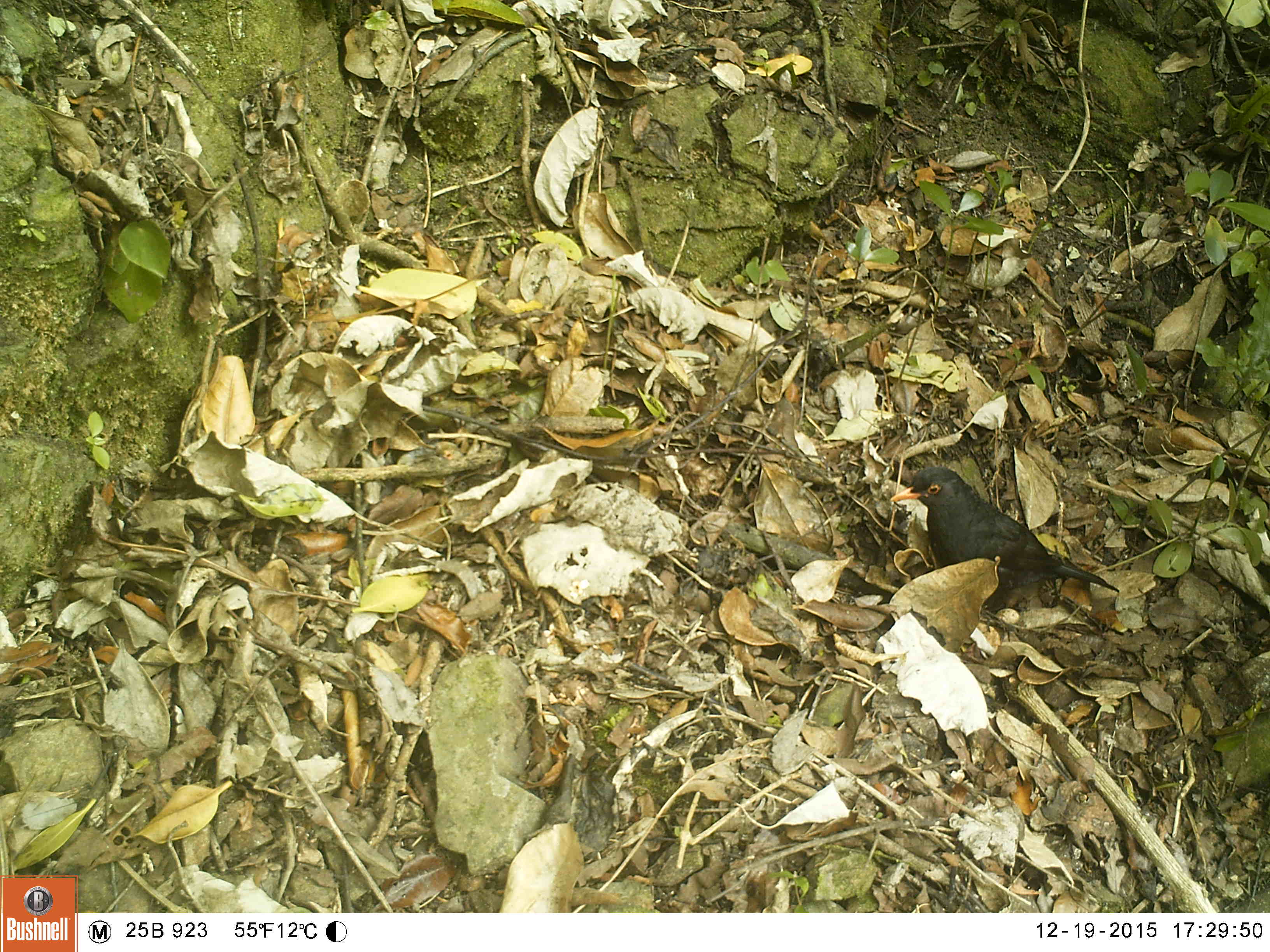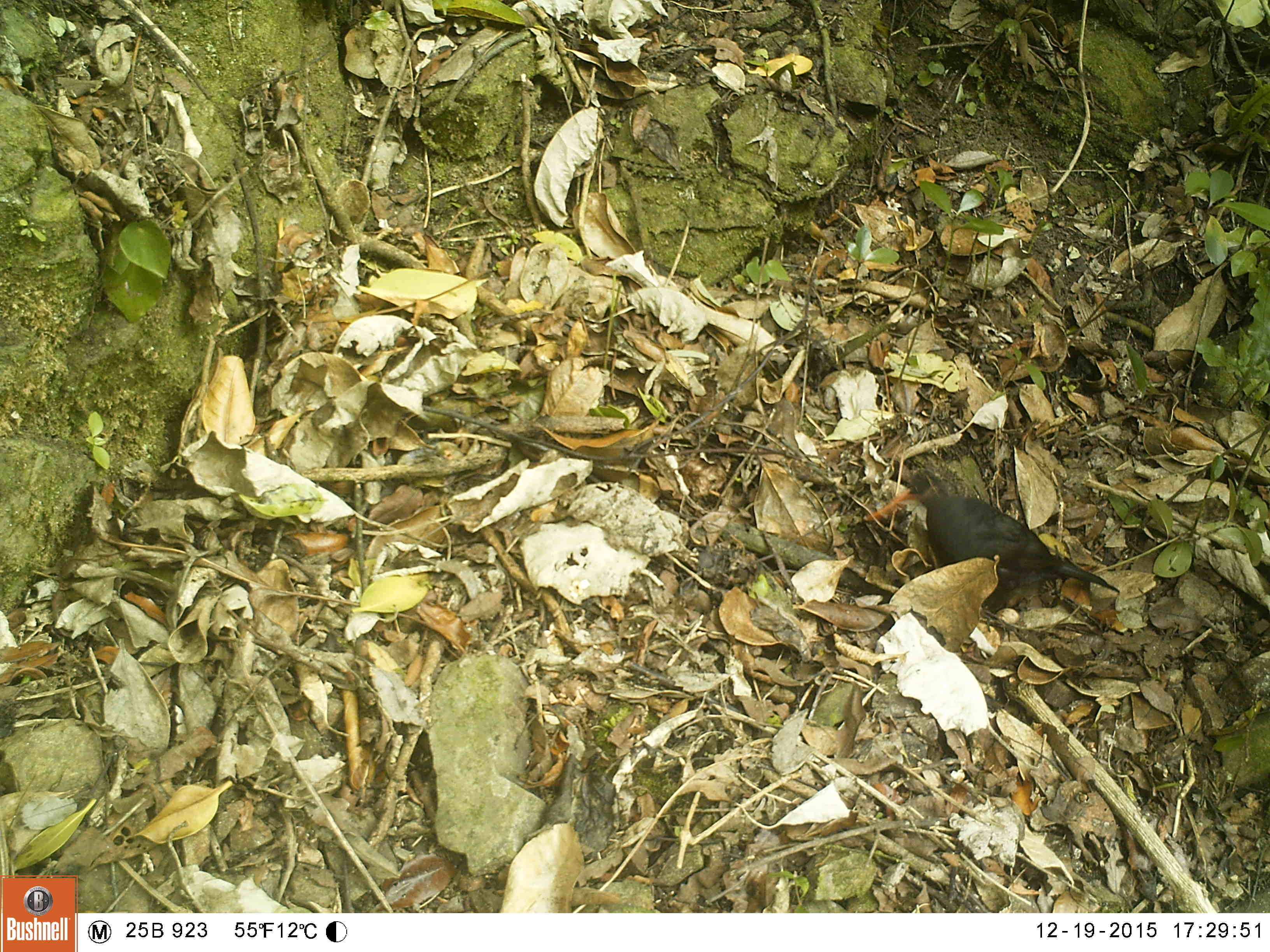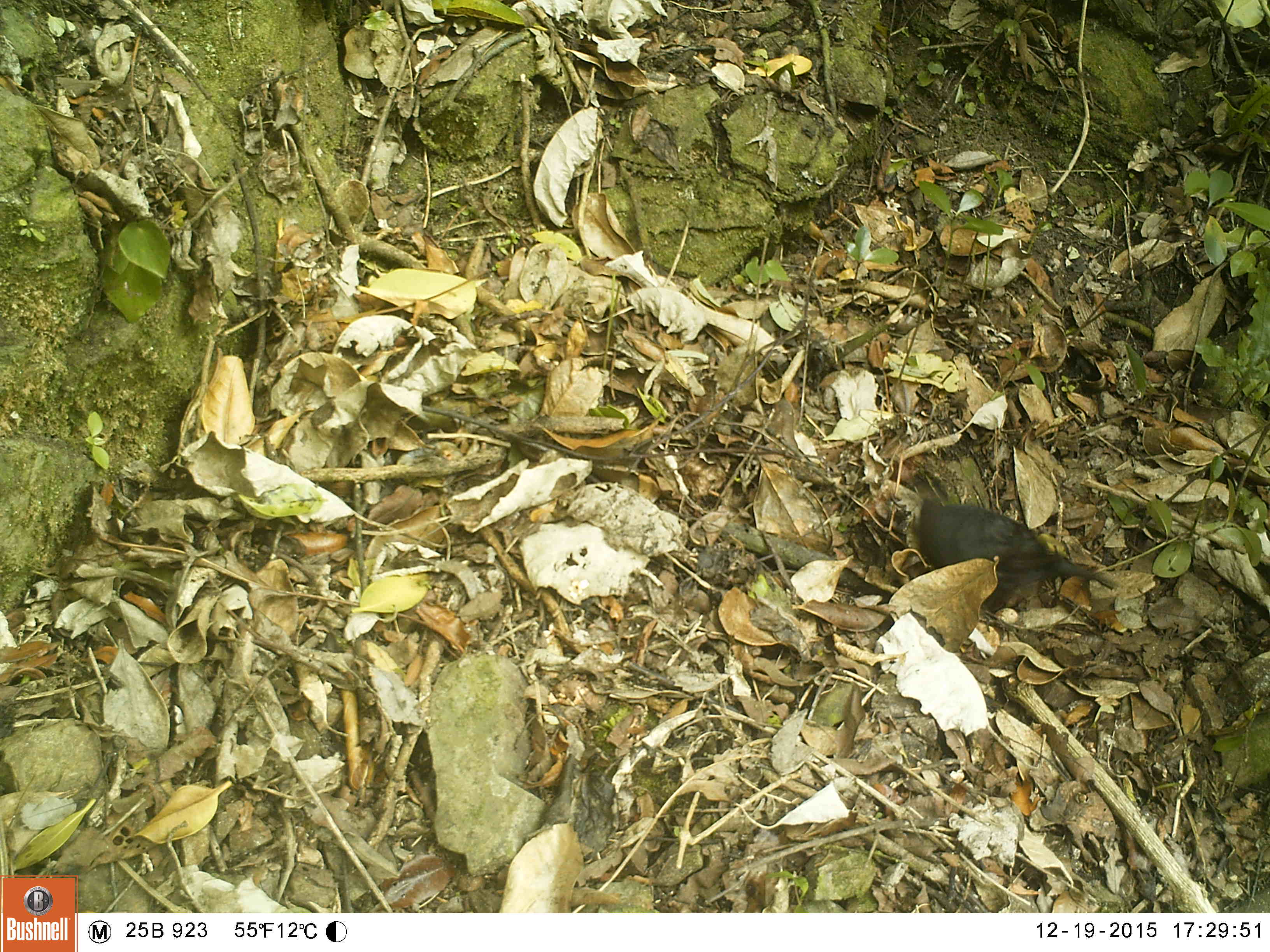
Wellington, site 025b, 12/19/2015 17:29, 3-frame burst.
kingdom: Animalia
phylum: Chordata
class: Aves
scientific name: Aves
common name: bird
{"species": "bird (Aves)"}